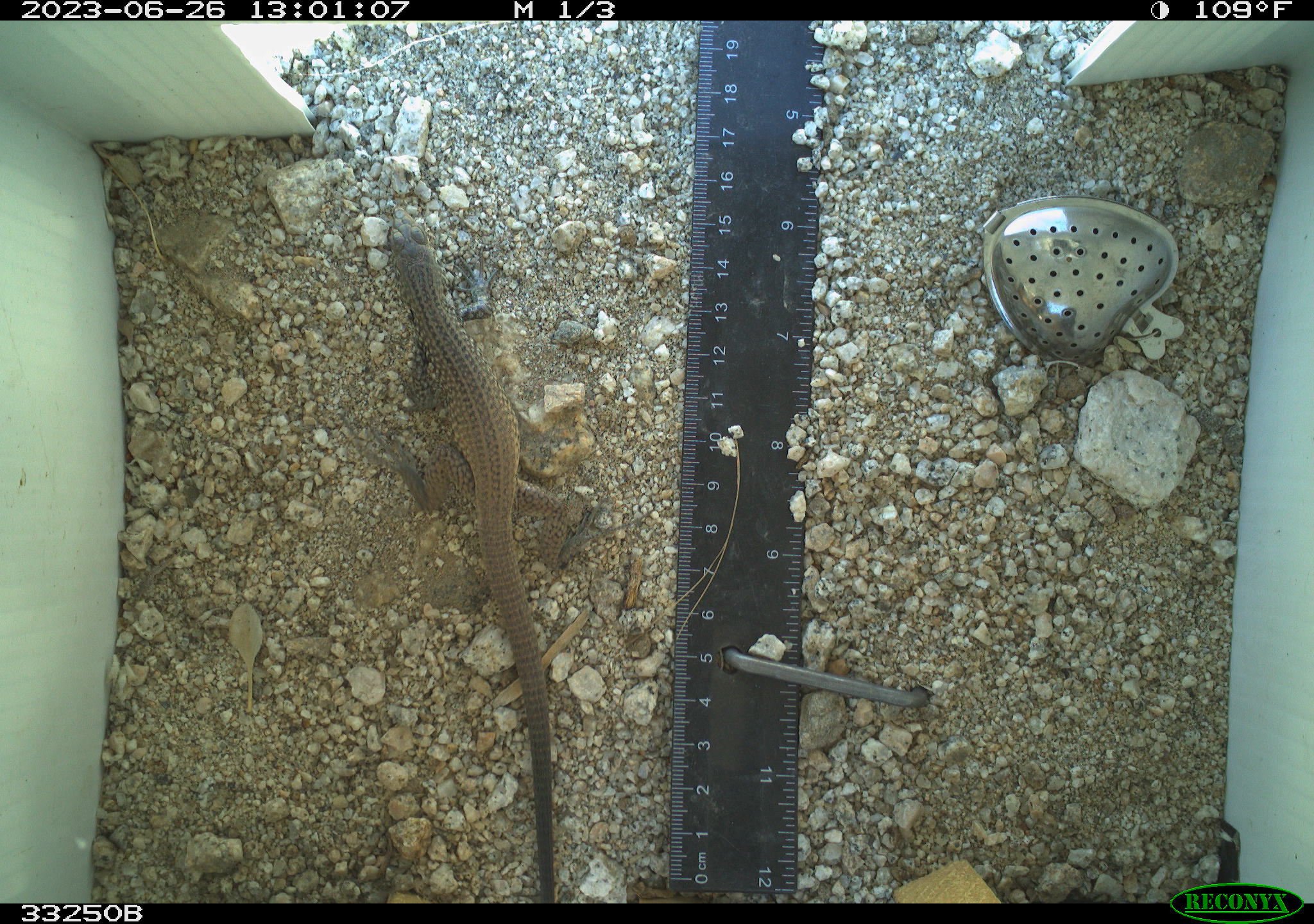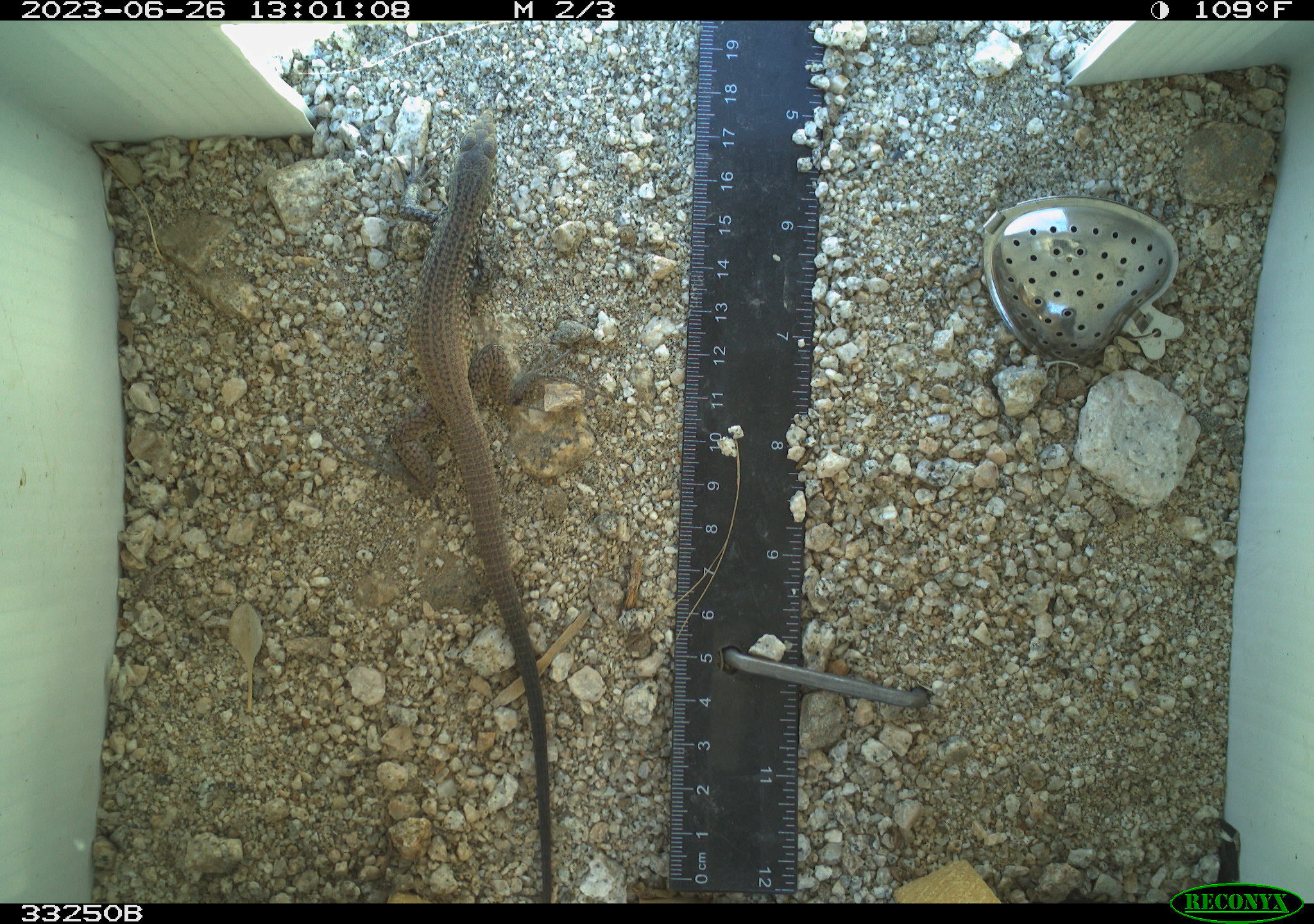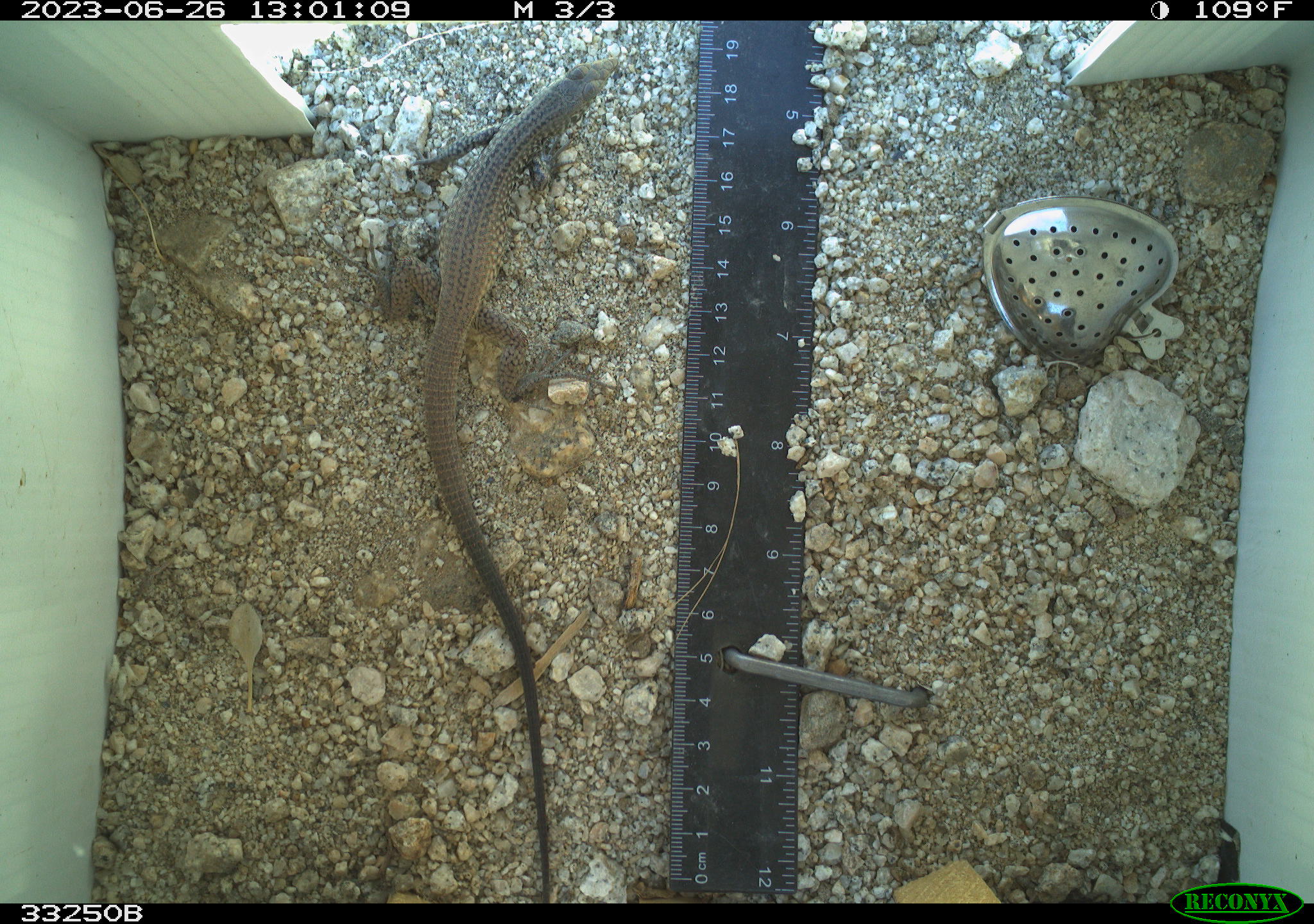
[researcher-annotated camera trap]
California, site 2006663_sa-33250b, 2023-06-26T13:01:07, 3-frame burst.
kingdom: Animalia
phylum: Chordata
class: Reptilia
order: Squamata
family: Teiidae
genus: Aspidoscelis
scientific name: Aspidoscelis tigris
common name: western whiptail